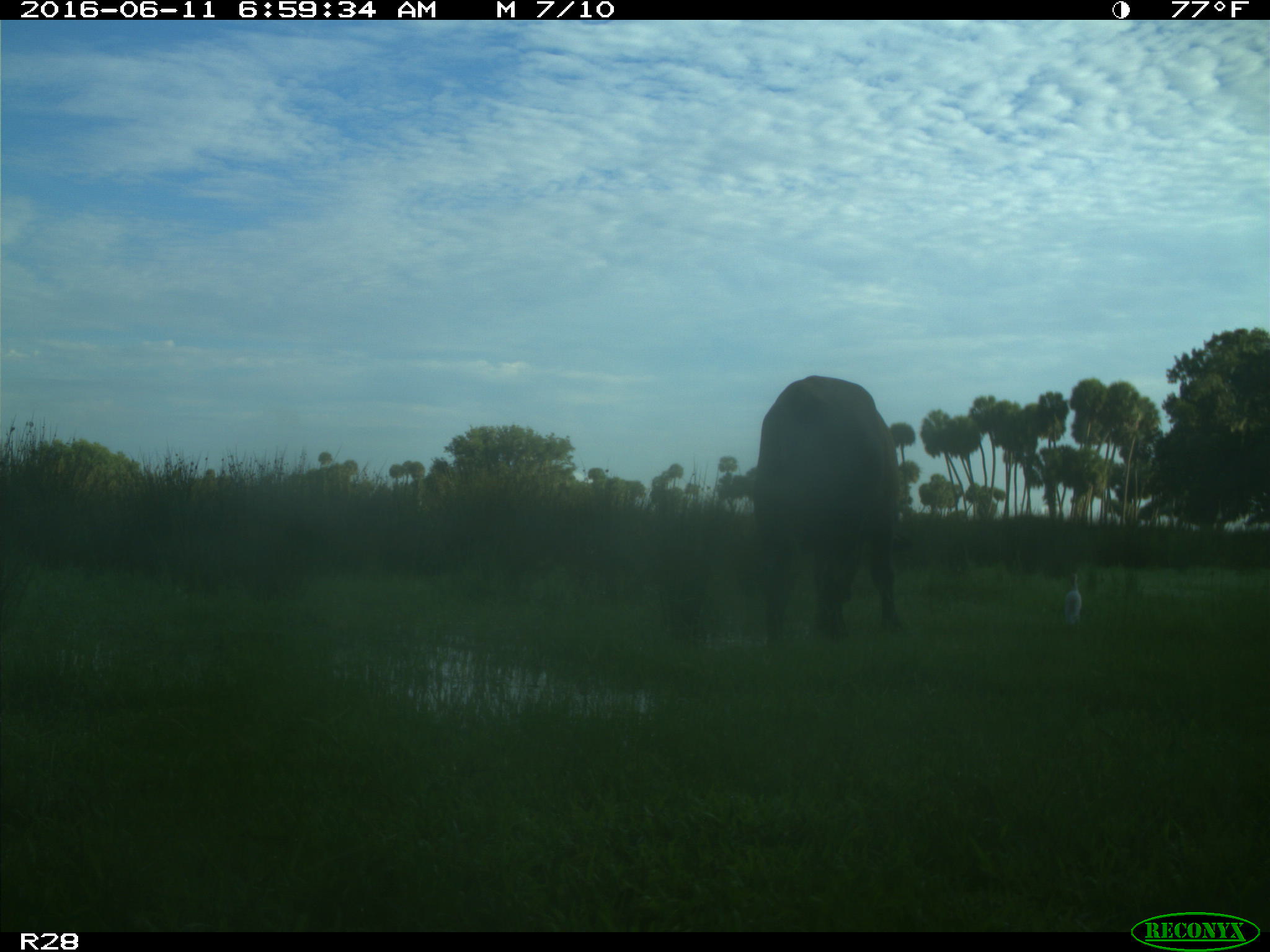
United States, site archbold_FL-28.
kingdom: Animalia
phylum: Chordata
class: Mammalia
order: Artiodactyla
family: Bovidae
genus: Bos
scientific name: Bos taurus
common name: domestic cow